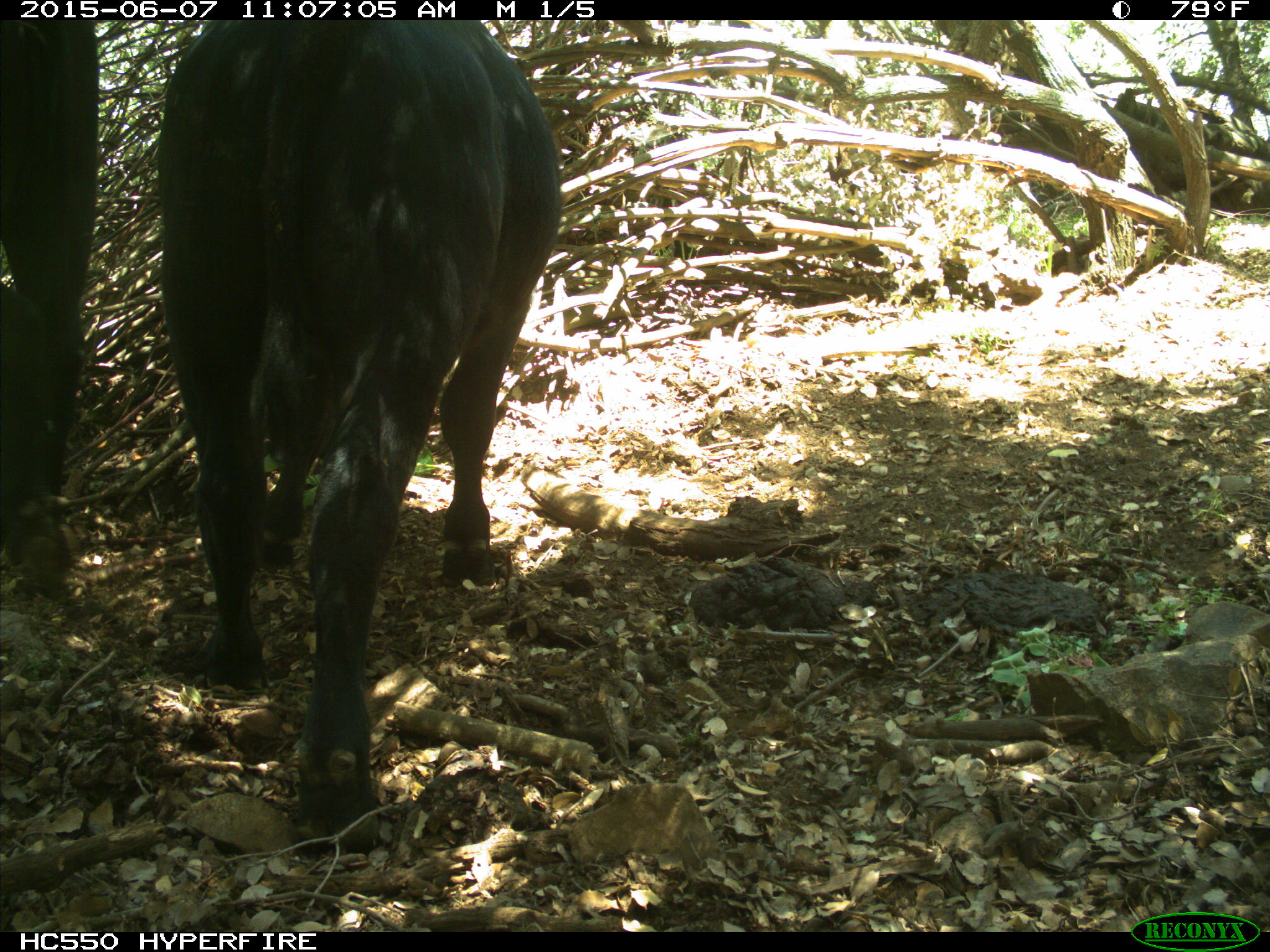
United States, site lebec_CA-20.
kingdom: Animalia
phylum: Chordata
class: Mammalia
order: Artiodactyla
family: Bovidae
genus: Bos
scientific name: Bos taurus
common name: domestic cow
Bos taurus (domestic cow).